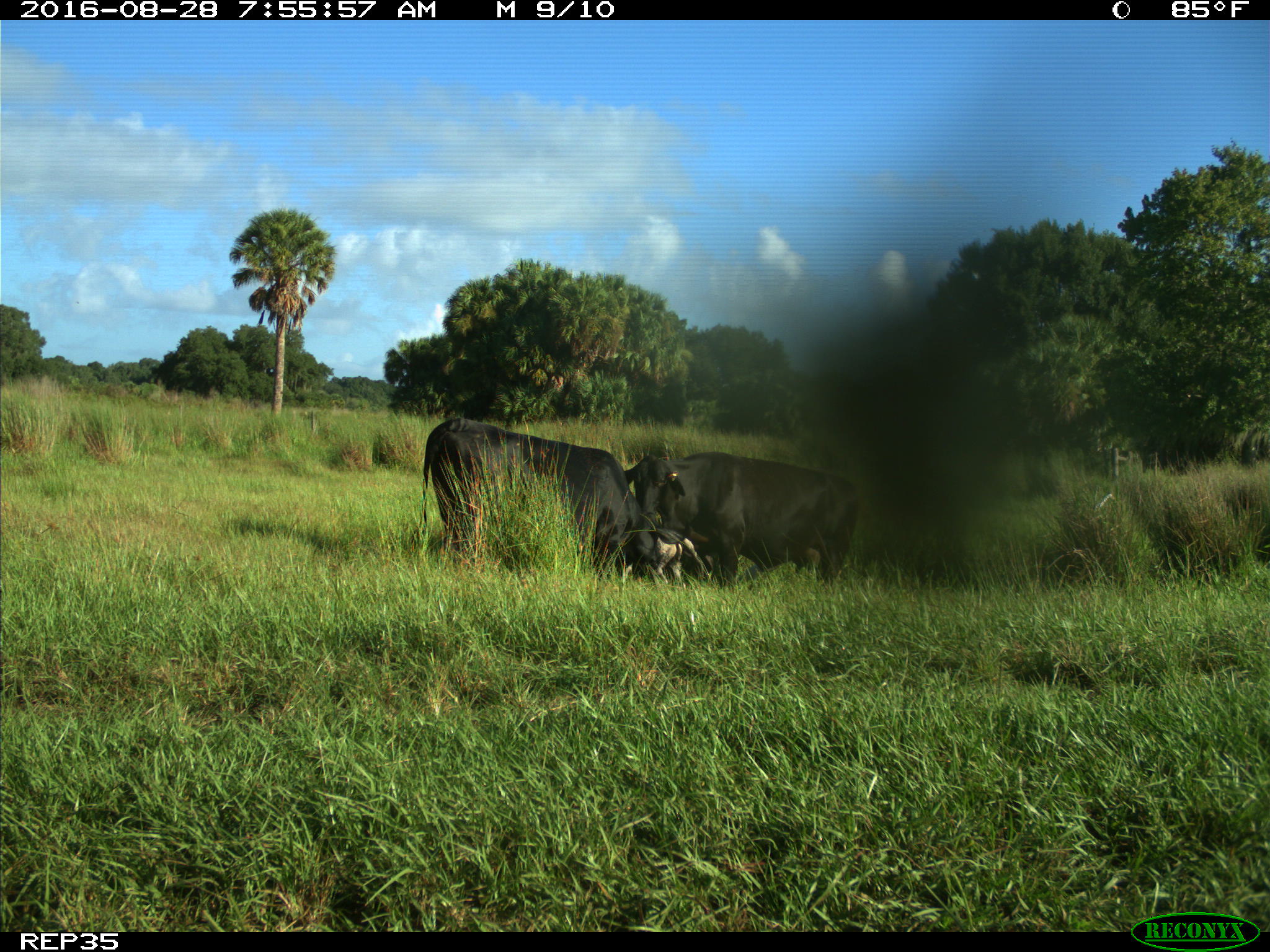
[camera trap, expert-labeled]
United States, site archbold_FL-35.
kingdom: Animalia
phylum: Chordata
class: Mammalia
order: Artiodactyla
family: Bovidae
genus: Bos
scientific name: Bos taurus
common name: domestic cow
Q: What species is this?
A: Bos taurus (domestic cow).